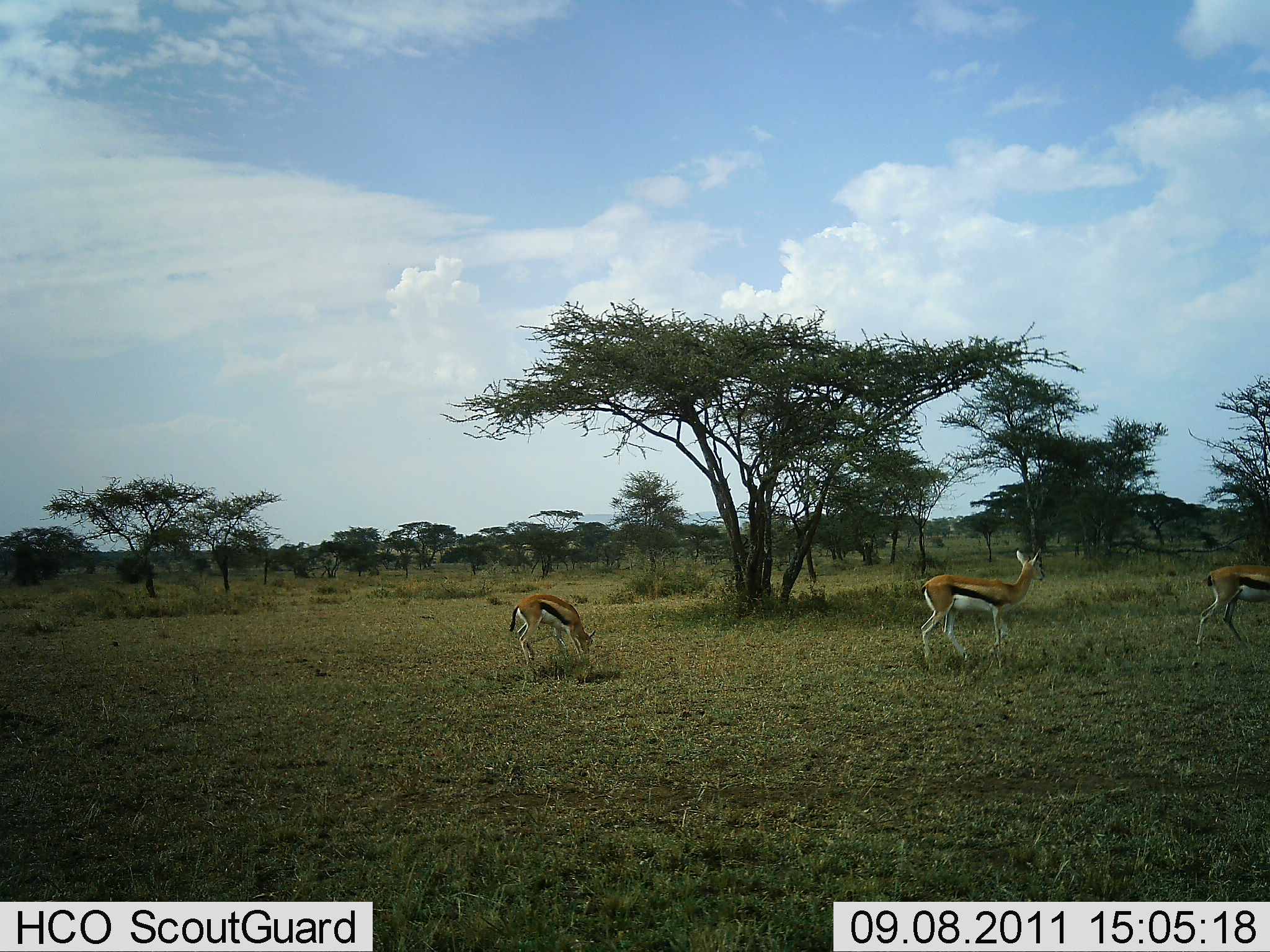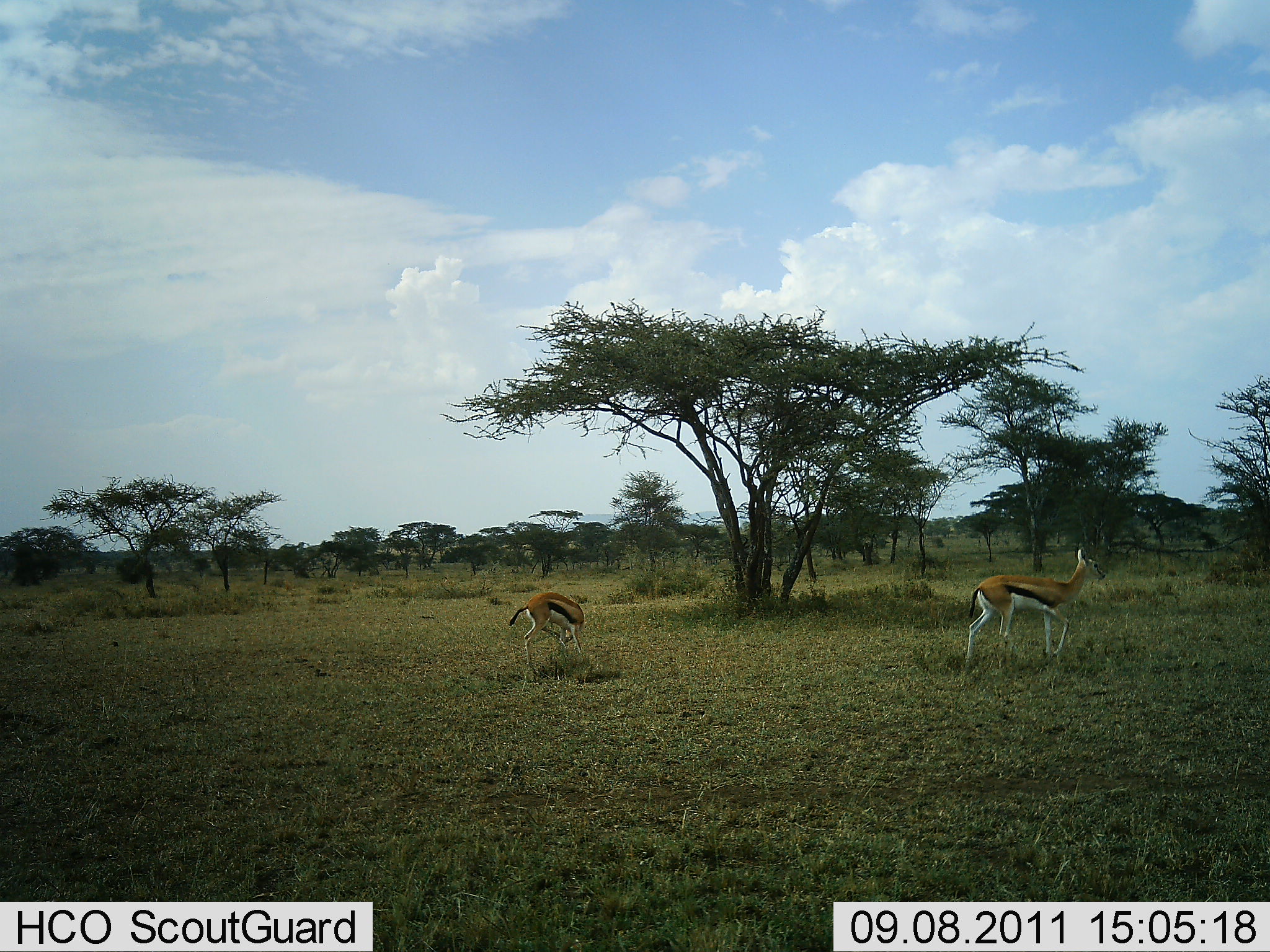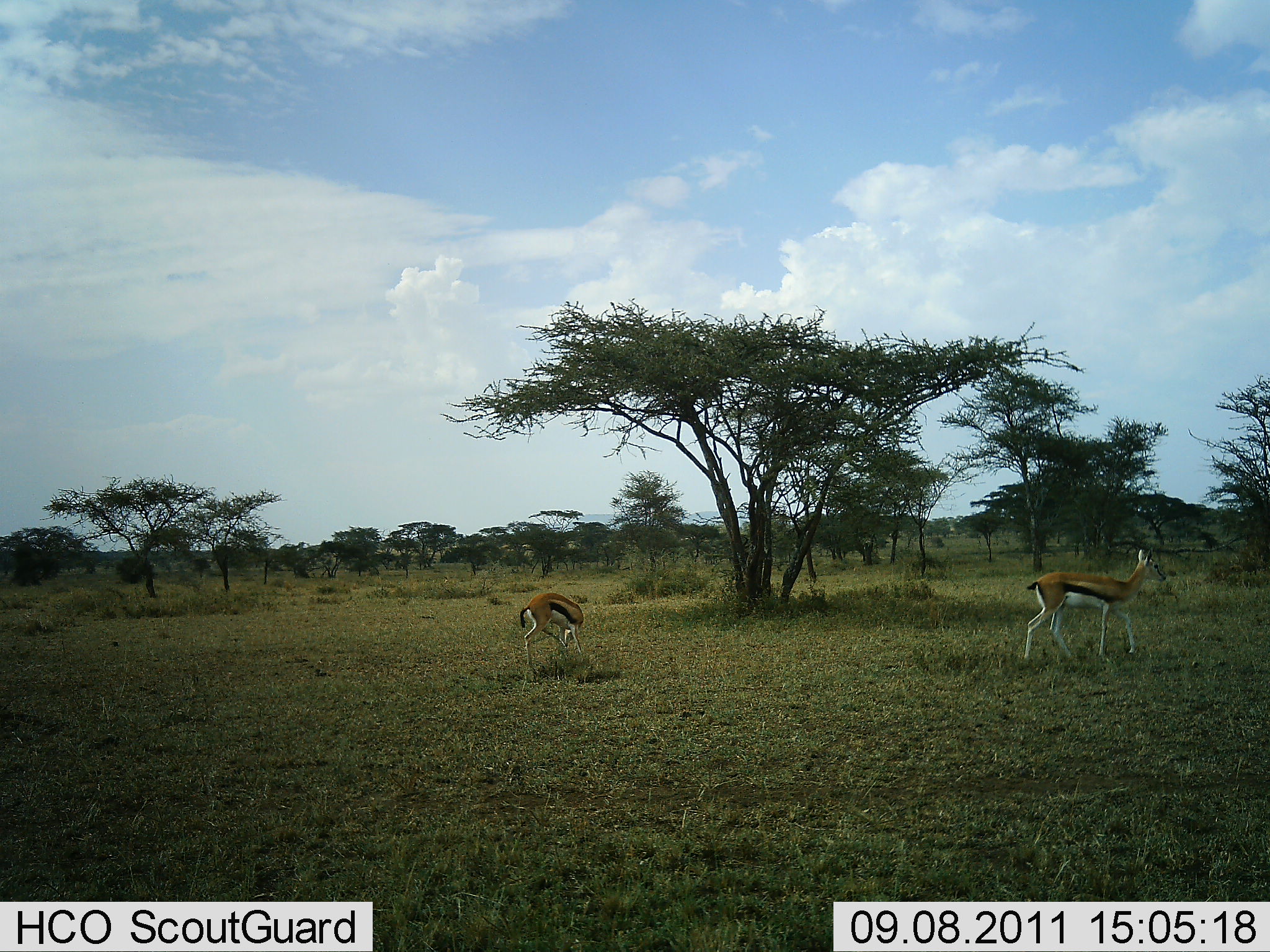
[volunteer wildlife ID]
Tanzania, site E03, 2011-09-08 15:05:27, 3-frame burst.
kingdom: Animalia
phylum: Chordata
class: Mammalia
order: Artiodactyla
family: Bovidae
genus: Eudorcas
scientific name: Eudorcas thomsonii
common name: thomson's gazelle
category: gazellethomsons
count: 3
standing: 60%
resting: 0%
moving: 53%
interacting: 7%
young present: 0%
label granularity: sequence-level